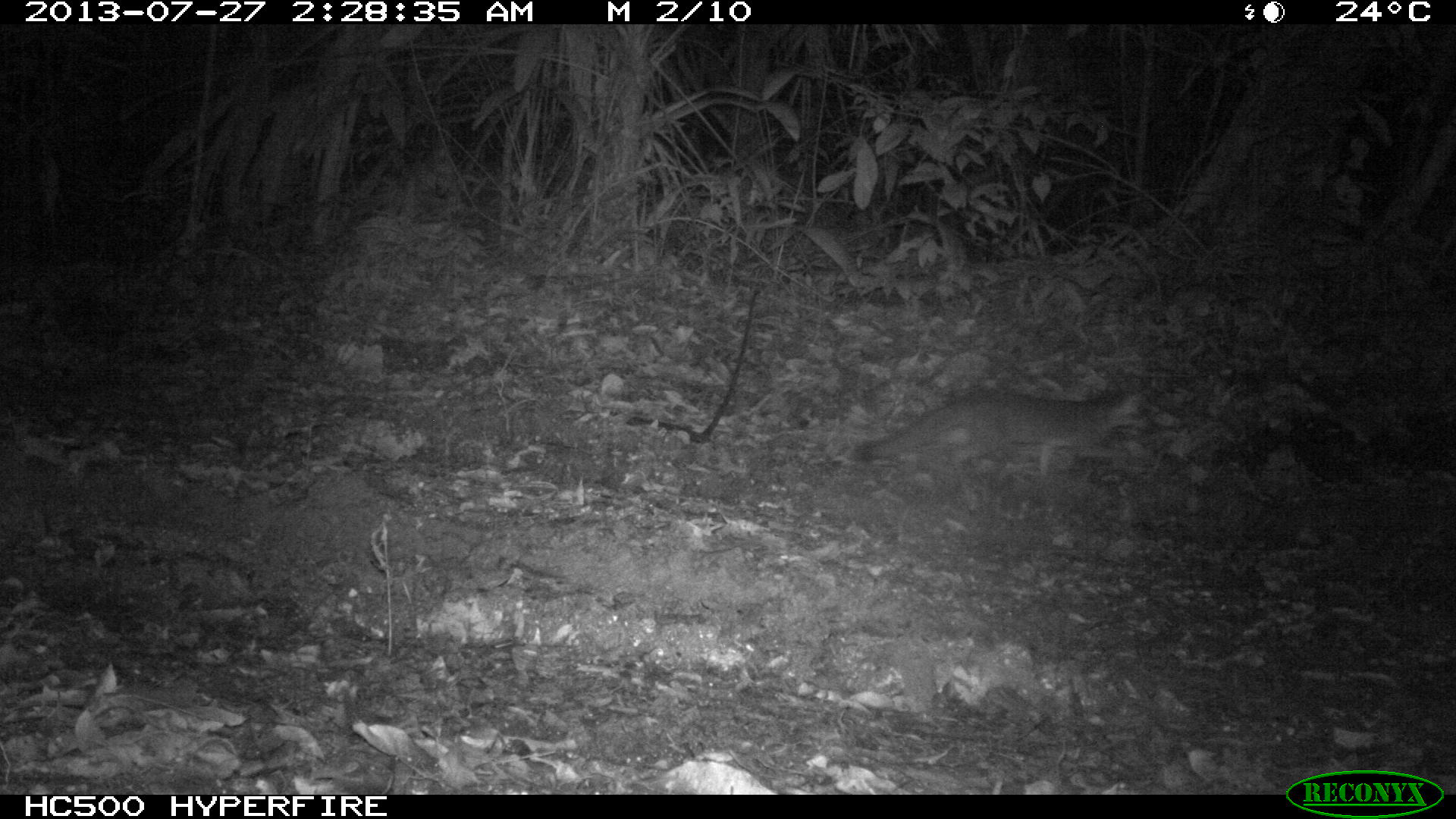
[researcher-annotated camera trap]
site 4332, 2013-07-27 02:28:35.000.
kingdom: Animalia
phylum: Chordata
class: Mammalia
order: Carnivora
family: Canidae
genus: Urocyon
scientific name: Urocyon cinereoargenteus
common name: gray fox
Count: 1.